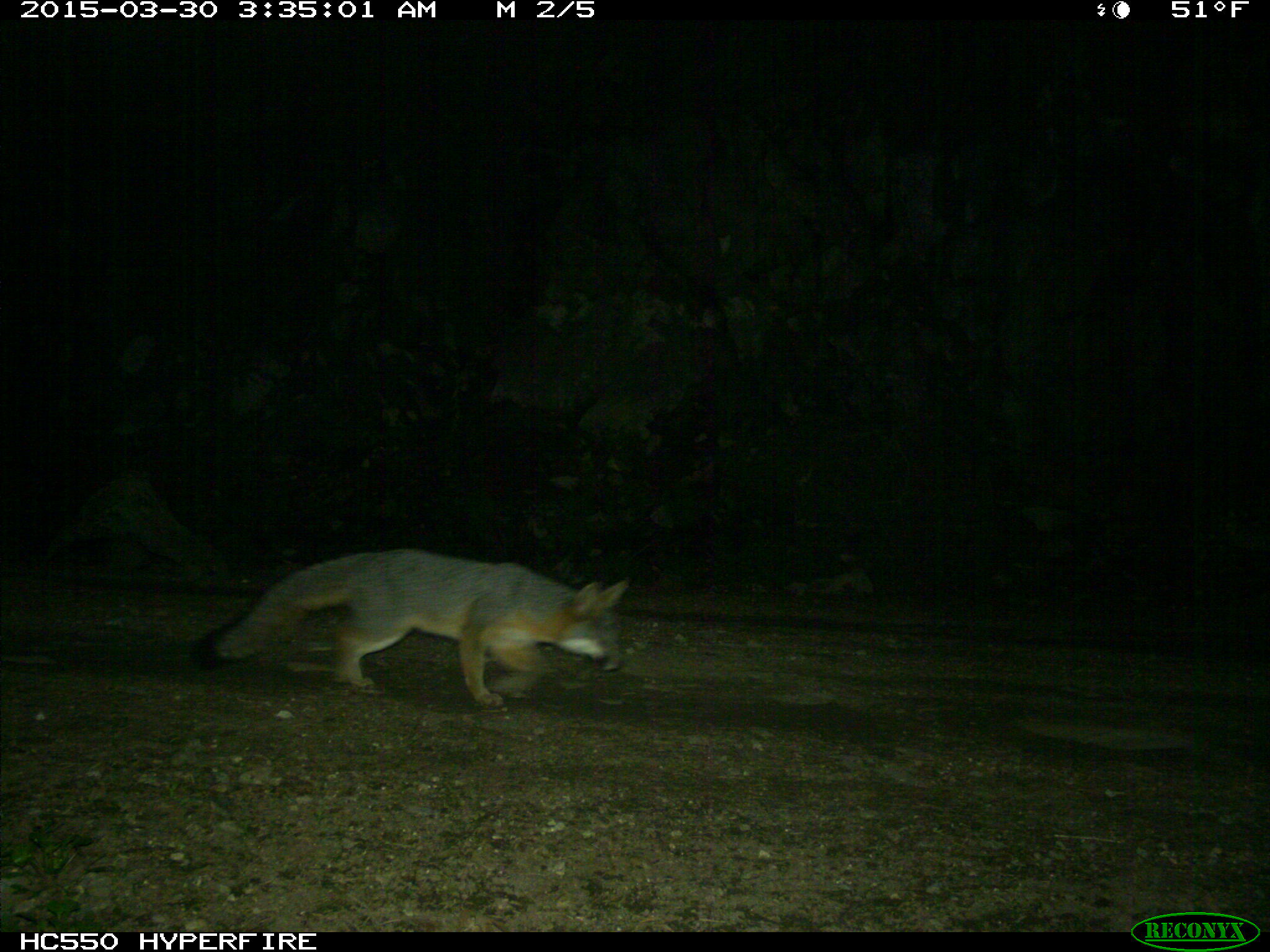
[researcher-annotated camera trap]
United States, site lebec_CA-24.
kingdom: Animalia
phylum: Chordata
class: Mammalia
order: Carnivora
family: Canidae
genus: Urocyon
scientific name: Urocyon cinereoargenteus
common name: gray fox